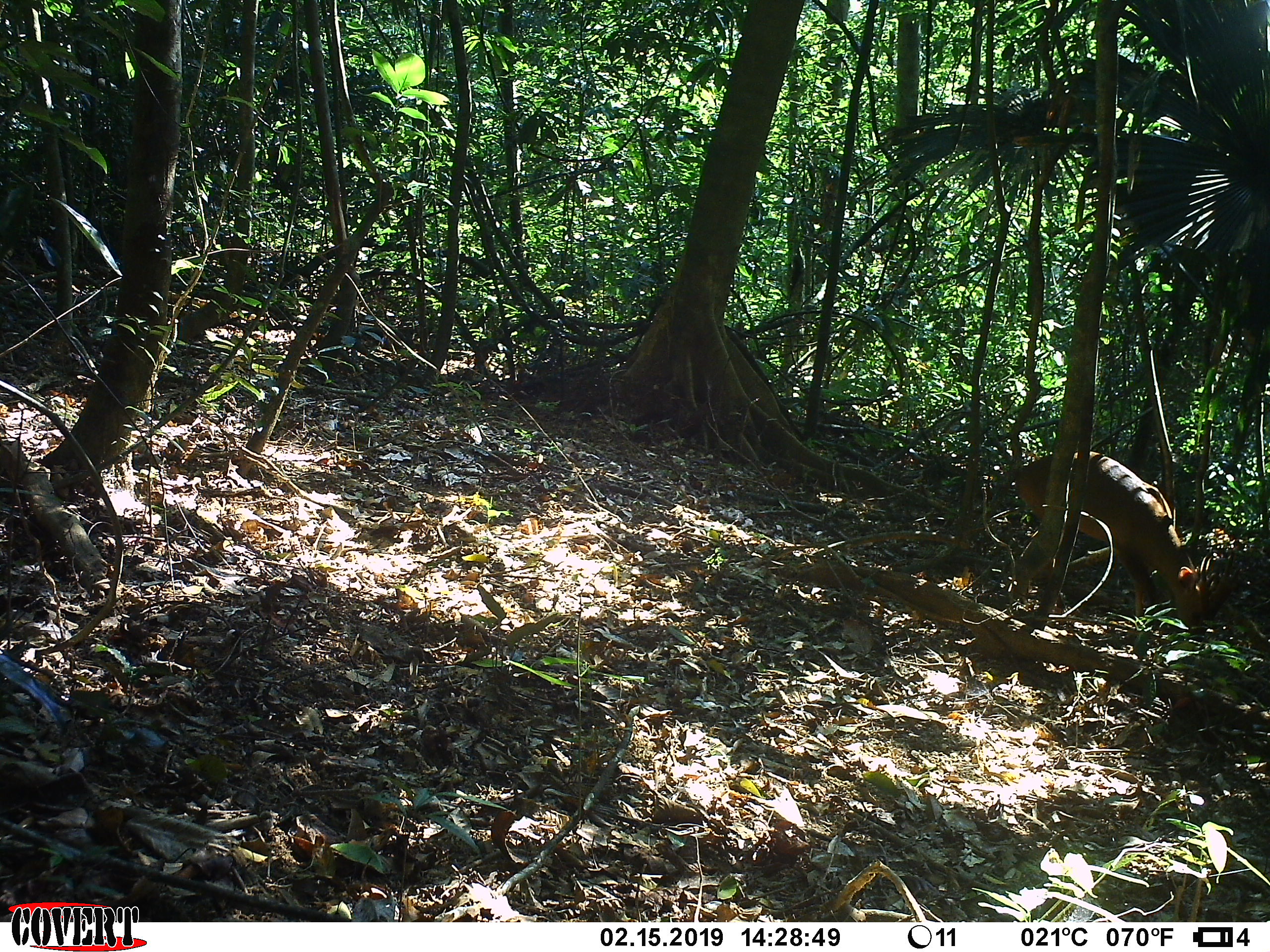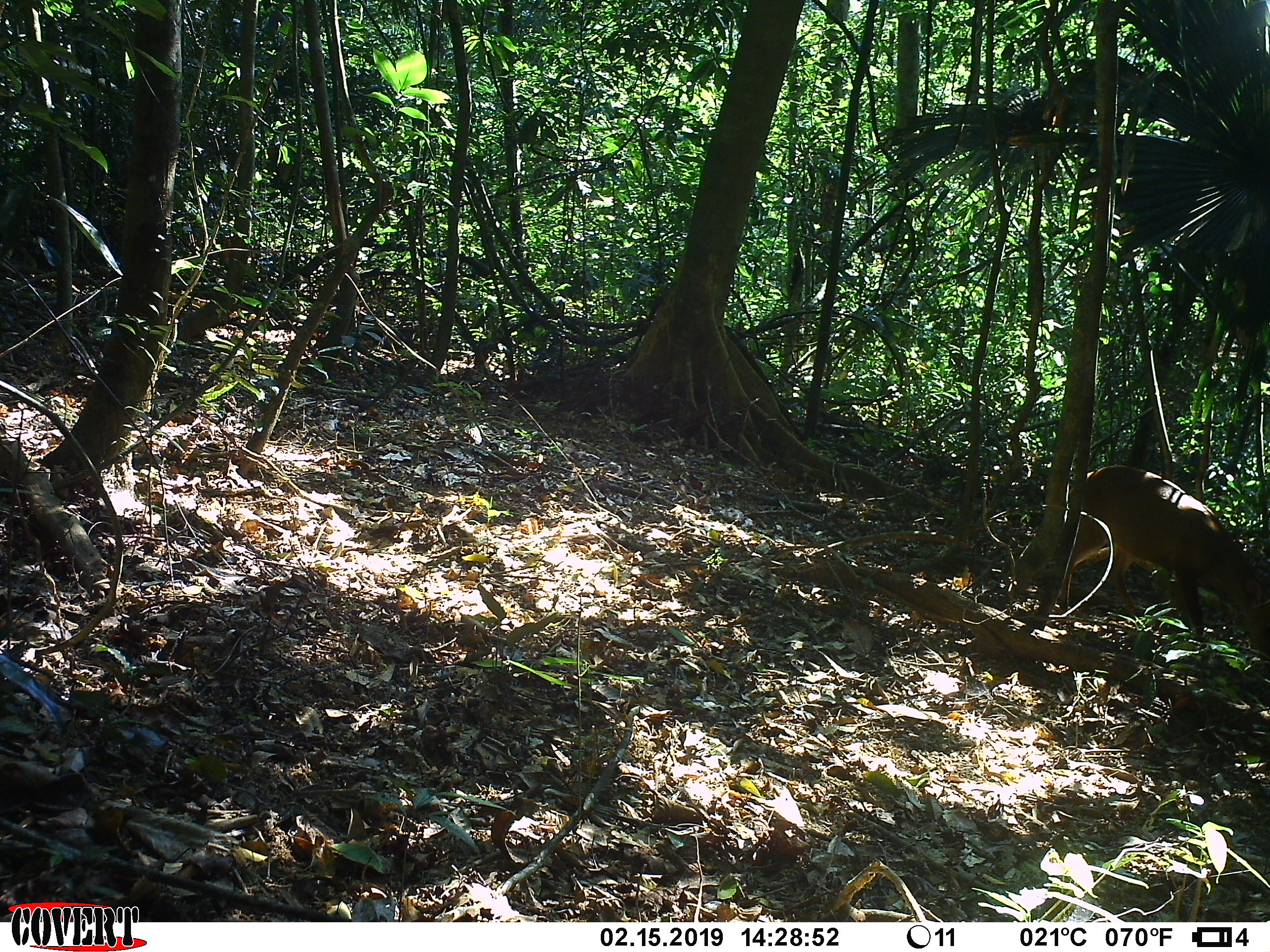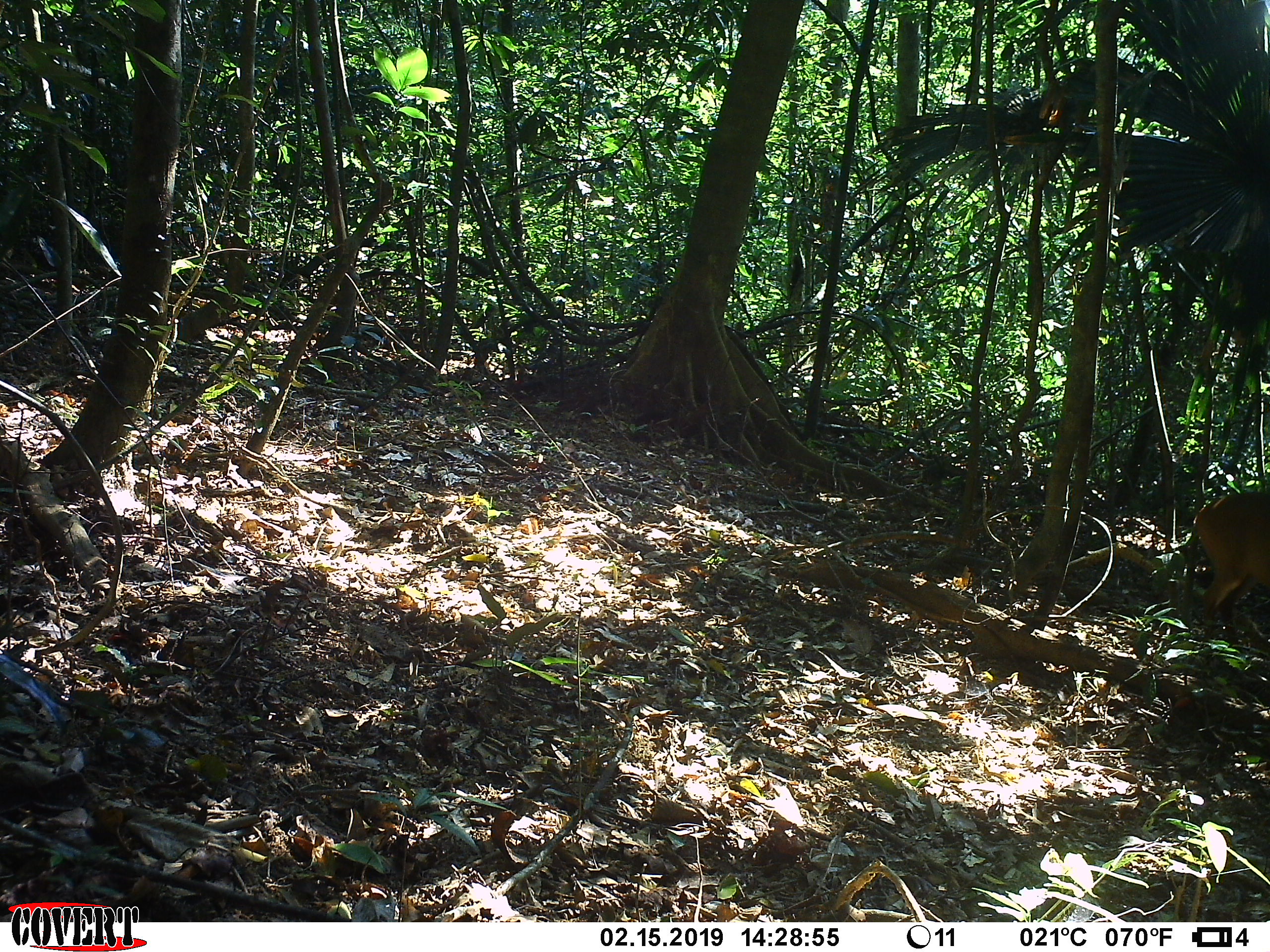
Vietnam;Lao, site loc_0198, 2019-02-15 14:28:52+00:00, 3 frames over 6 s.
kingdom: Animalia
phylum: Chordata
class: Mammalia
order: Artiodactyla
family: Cervidae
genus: Muntiacus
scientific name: Muntiacus vuquangensis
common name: large-antlered muntjac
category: large antlered muntjac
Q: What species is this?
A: Large antlered muntjac (large-antlered muntjac) (Muntiacus vuquangensis).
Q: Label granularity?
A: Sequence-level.